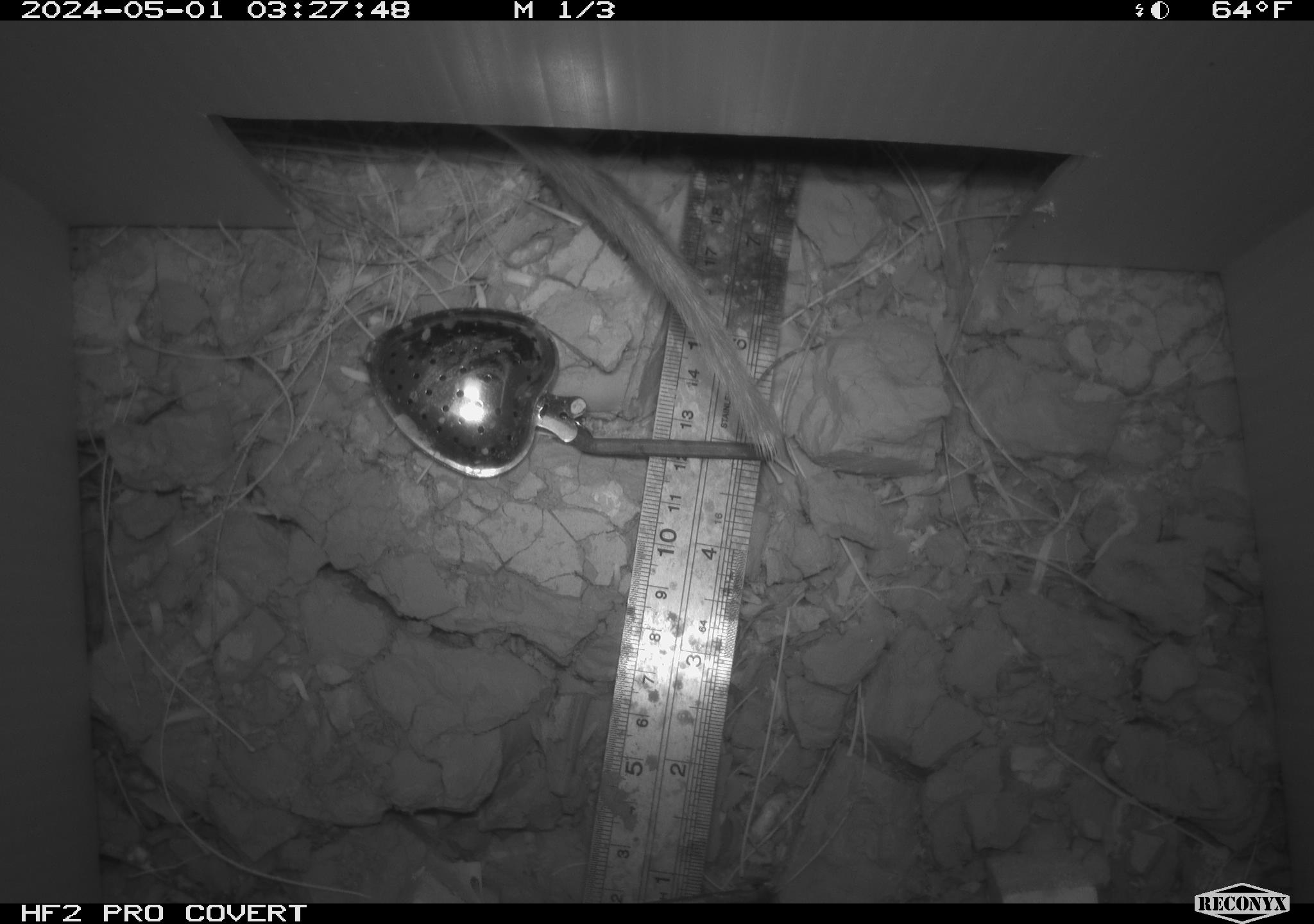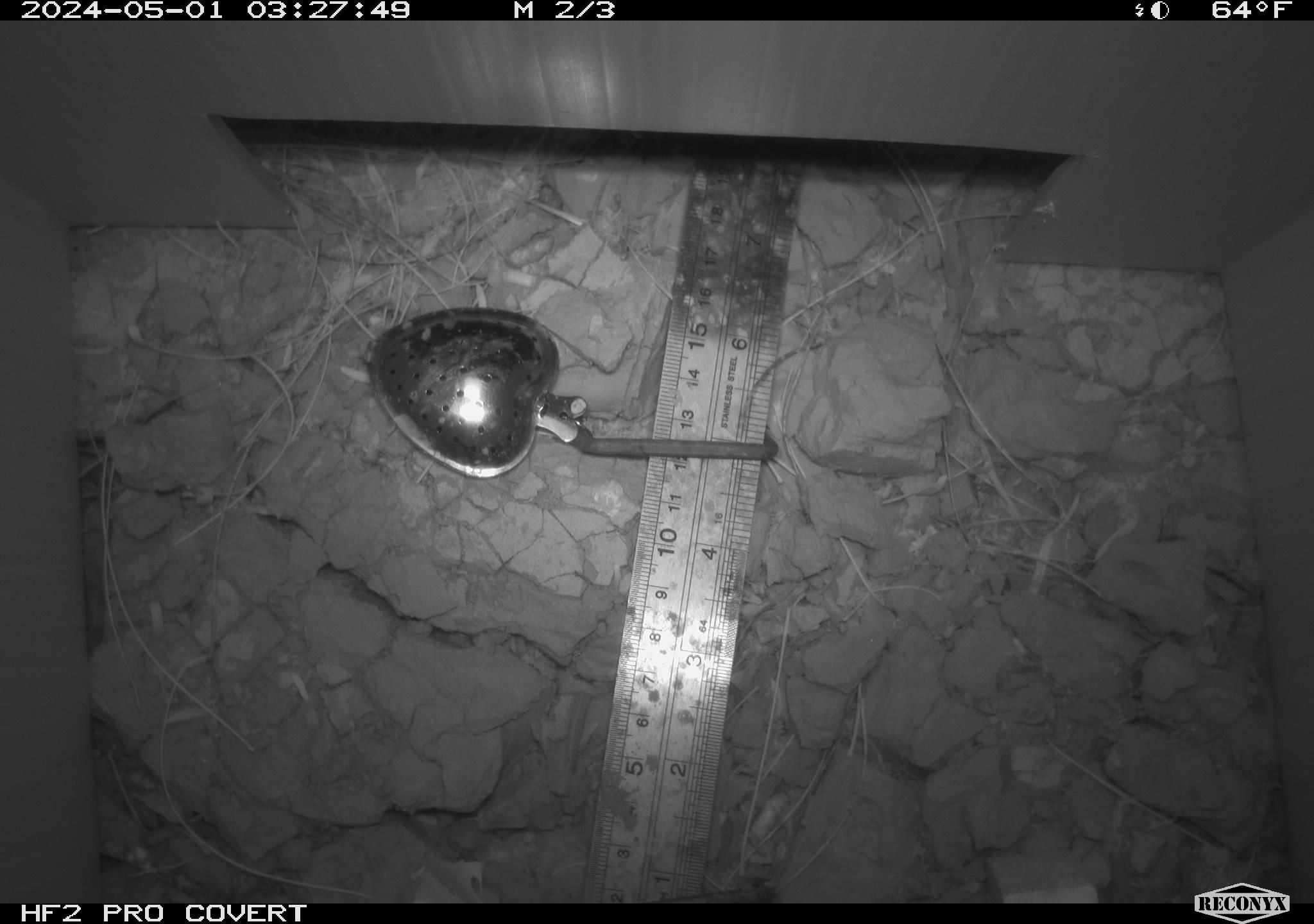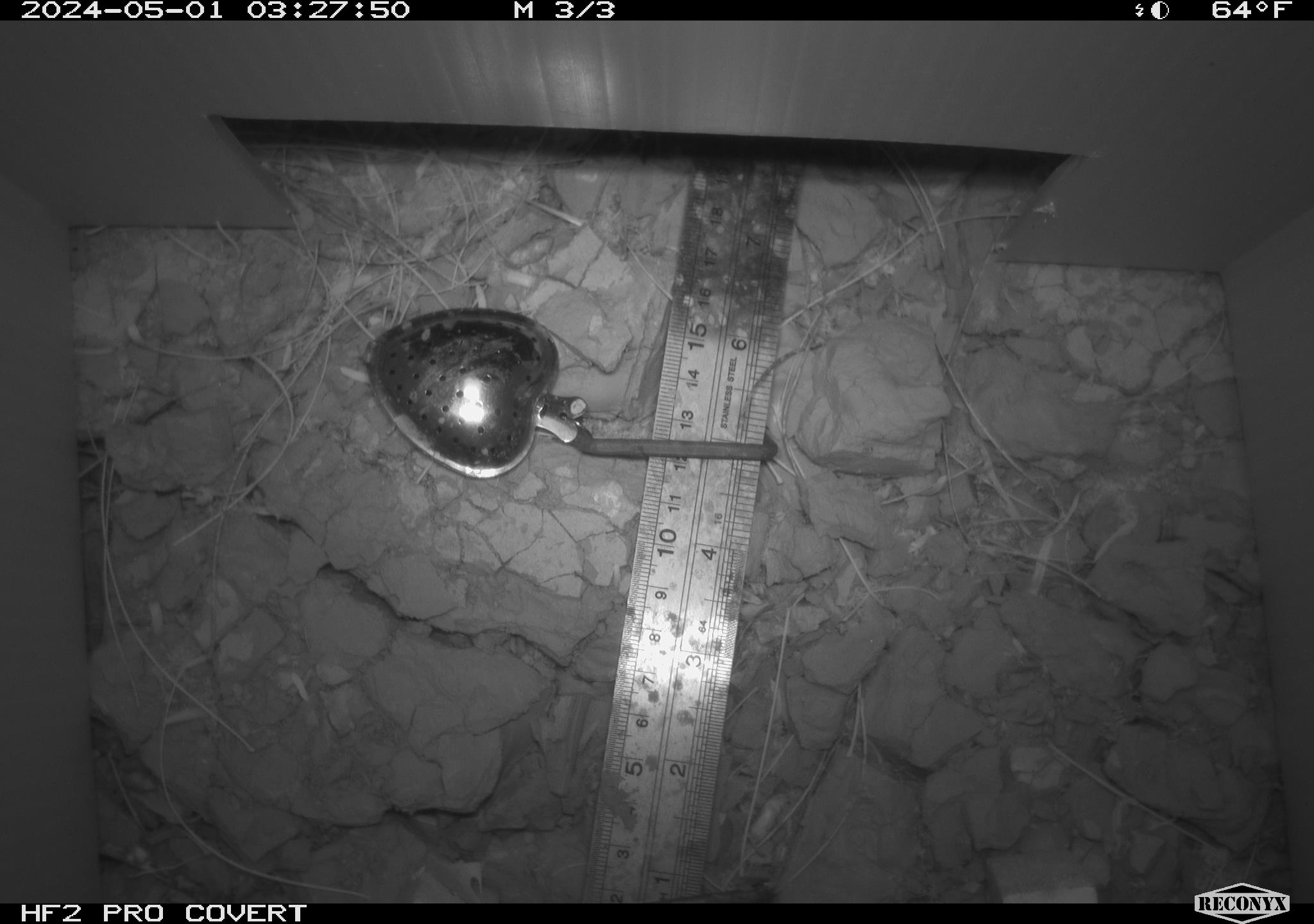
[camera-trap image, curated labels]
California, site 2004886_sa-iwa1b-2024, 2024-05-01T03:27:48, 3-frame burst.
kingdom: Animalia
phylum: Chordata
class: Mammalia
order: Rodentia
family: Cricetidae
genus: Neotoma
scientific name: Neotoma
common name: pack rat or woodrat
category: neotoma species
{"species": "neotoma species (pack rat or woodrat) (Neotoma)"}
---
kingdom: Animalia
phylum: Chordata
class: Mammalia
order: Rodentia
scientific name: Rodentia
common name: rodent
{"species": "rodent (Rodentia)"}